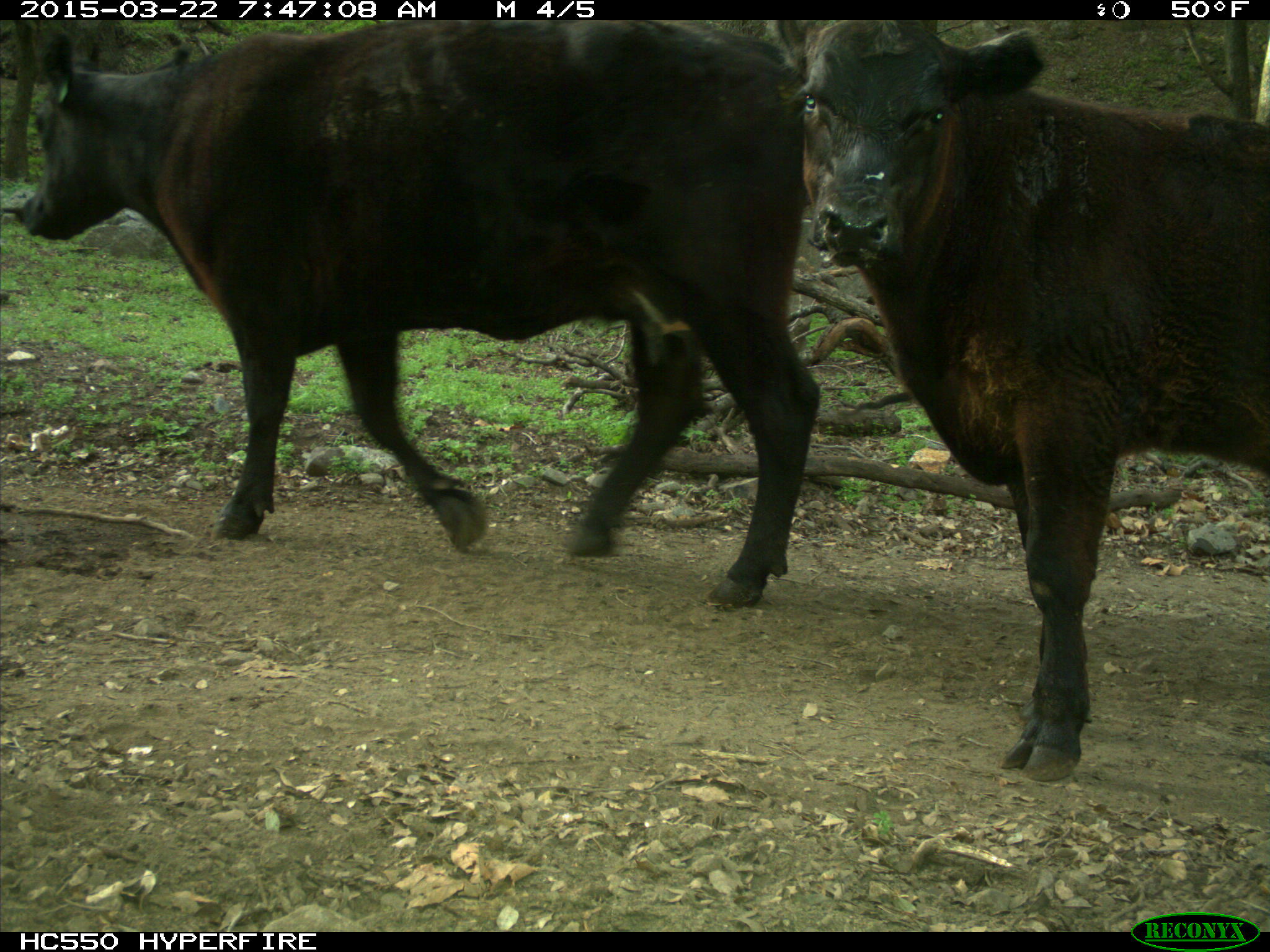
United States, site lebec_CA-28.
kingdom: Animalia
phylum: Chordata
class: Mammalia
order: Artiodactyla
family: Bovidae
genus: Bos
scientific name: Bos taurus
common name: domestic cow